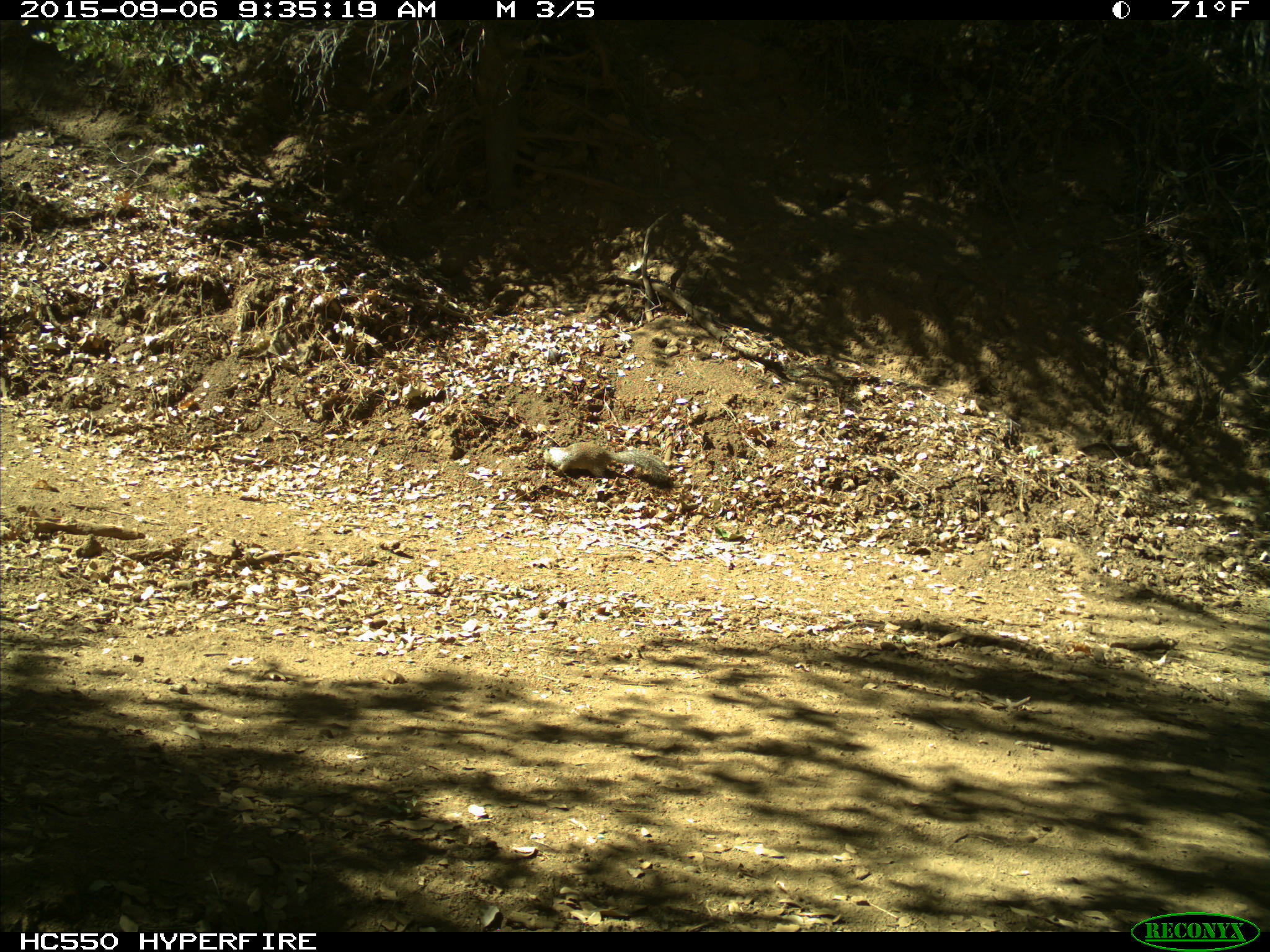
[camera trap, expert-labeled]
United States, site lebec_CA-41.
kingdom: Animalia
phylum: Chordata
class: Mammalia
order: Rodentia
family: Sciuridae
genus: Otospermophilus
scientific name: Otospermophilus beecheyi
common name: california ground squirrel